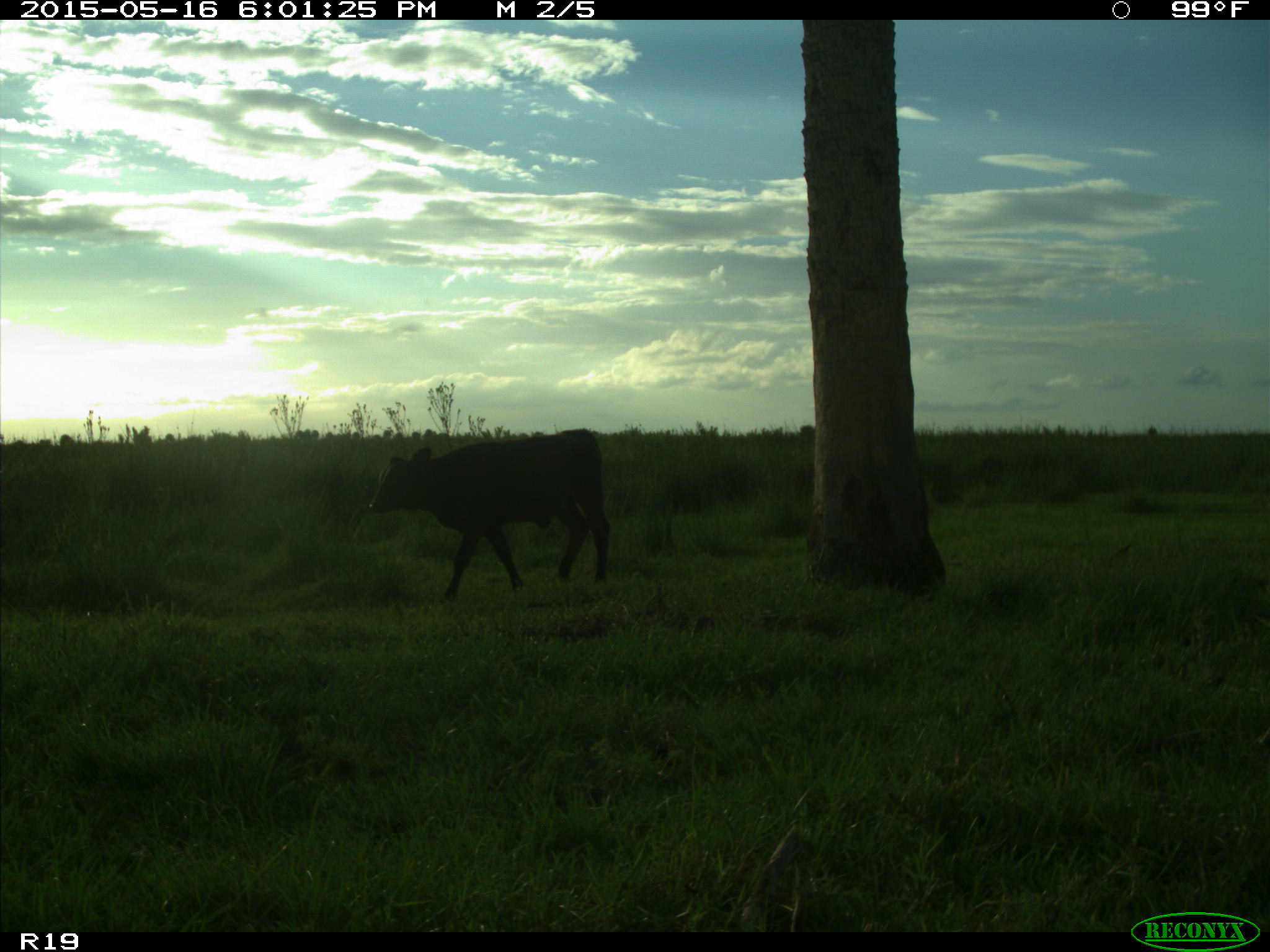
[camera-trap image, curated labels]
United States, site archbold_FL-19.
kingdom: Animalia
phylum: Chordata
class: Mammalia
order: Artiodactyla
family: Bovidae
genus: Bos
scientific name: Bos taurus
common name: domestic cow